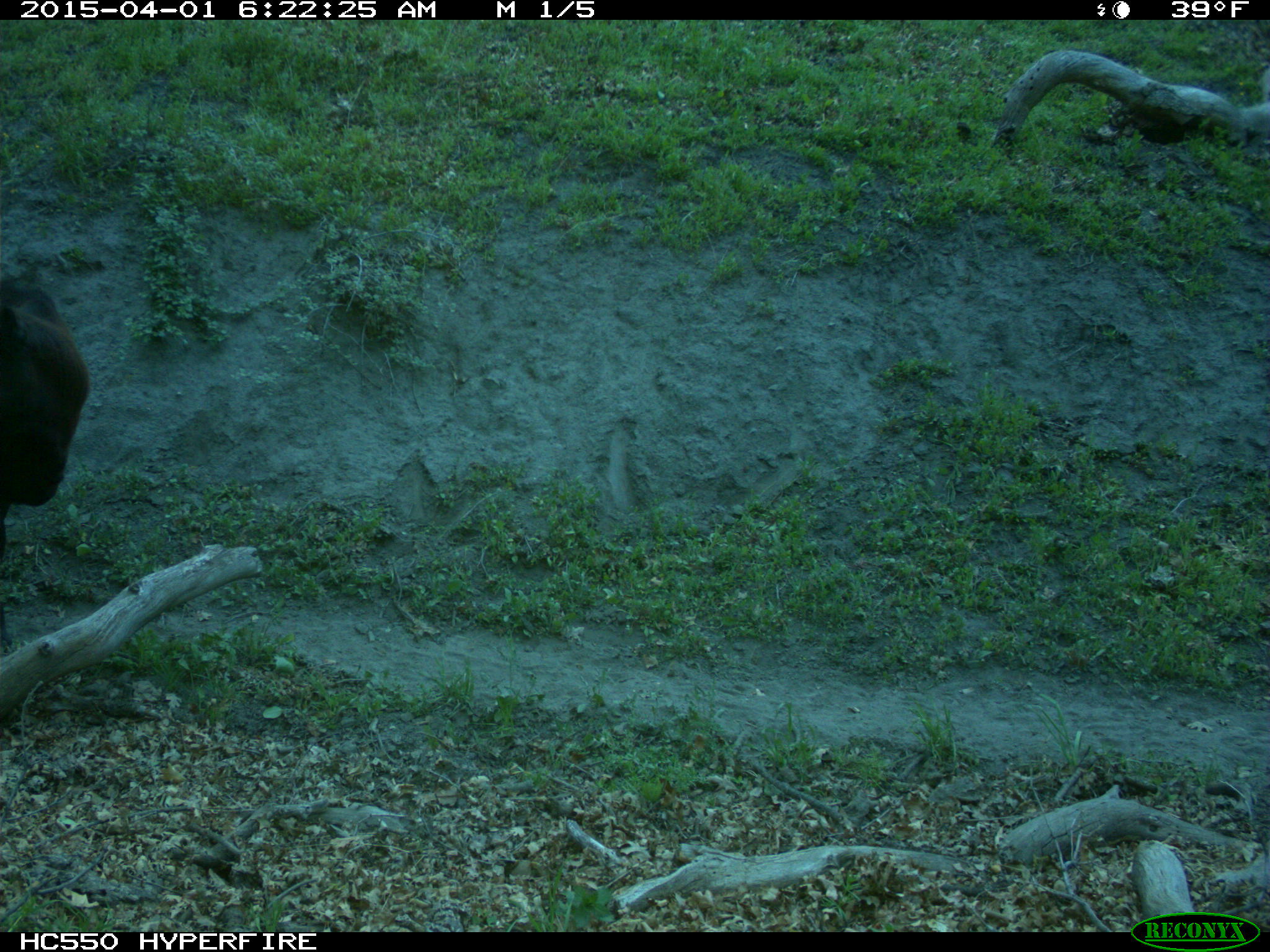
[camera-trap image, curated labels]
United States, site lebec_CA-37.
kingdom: Animalia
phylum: Chordata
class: Mammalia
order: Artiodactyla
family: Bovidae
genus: Bos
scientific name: Bos taurus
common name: domestic cow